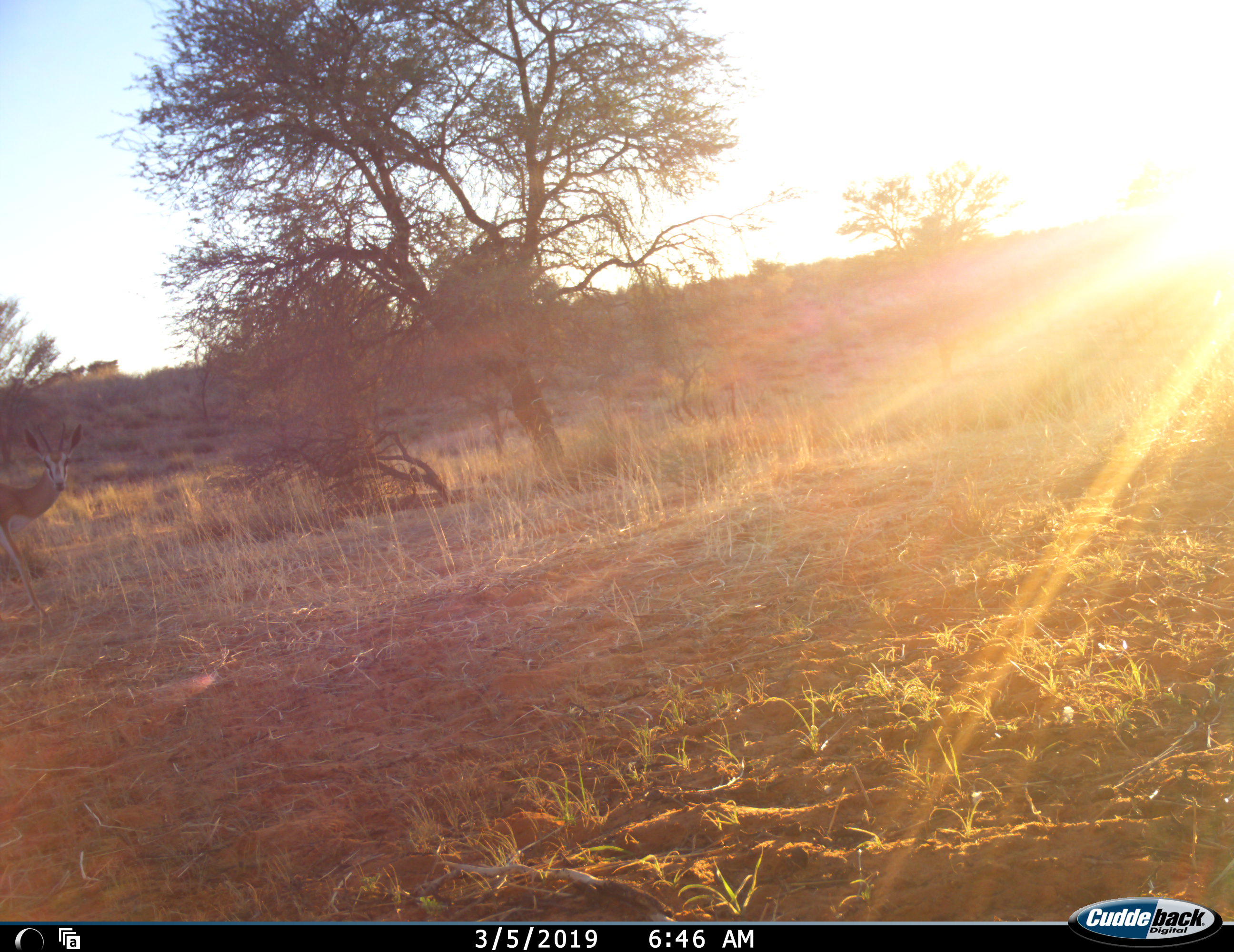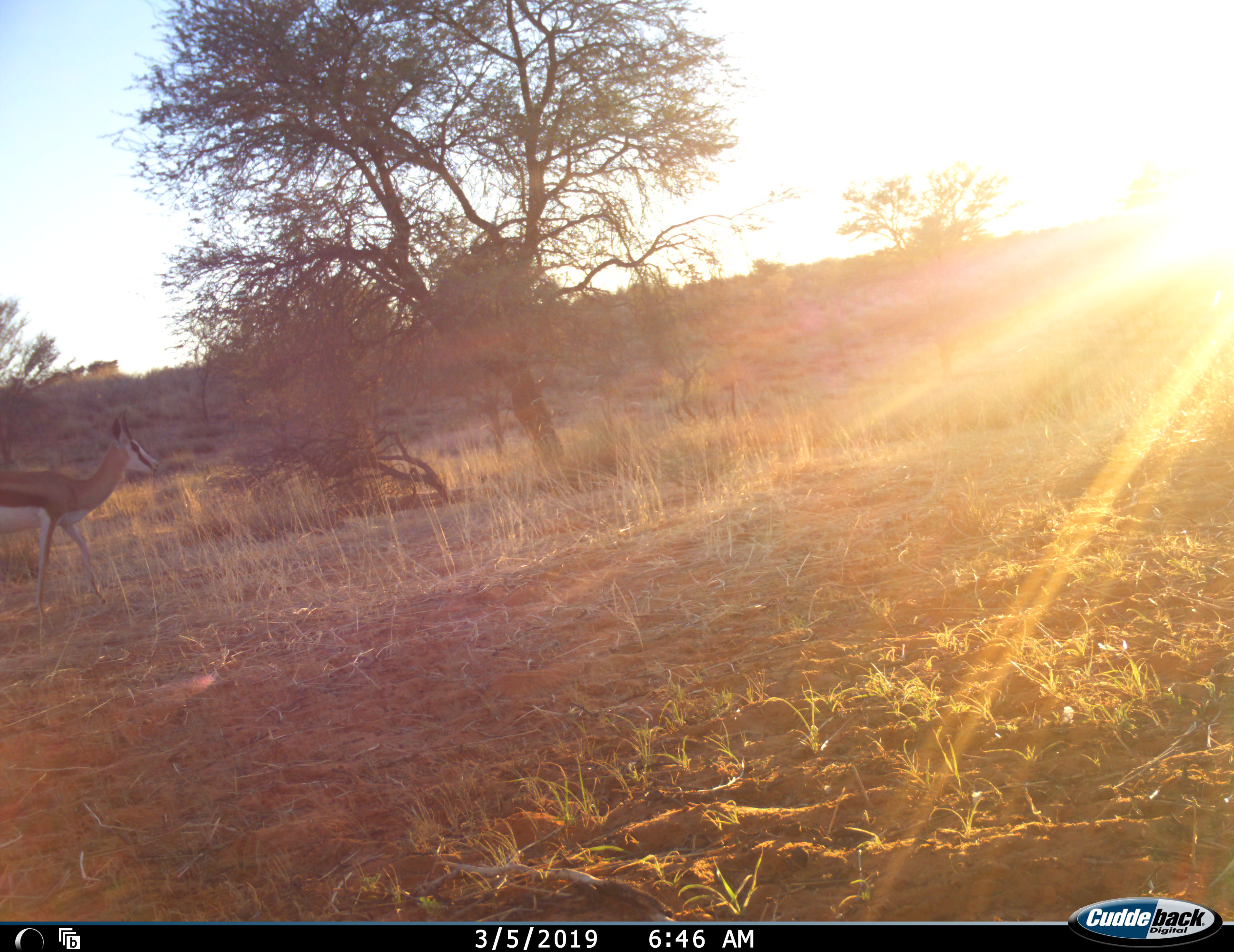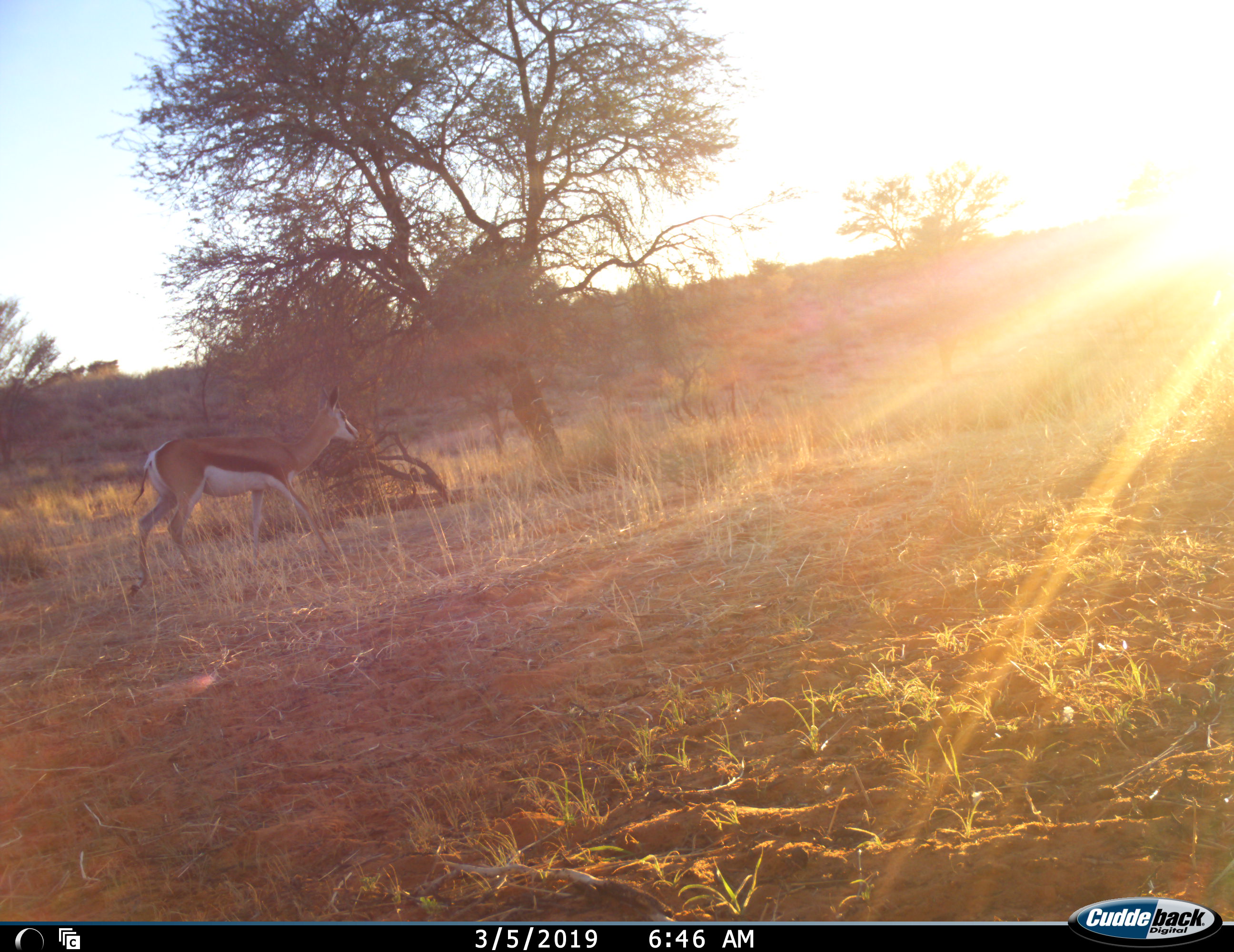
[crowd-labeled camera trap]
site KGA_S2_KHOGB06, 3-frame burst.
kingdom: Animalia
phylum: Chordata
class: Mammalia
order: Artiodactyla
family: Bovidae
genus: Antidorcas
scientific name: Antidorcas marsupialis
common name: springbok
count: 1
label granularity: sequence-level